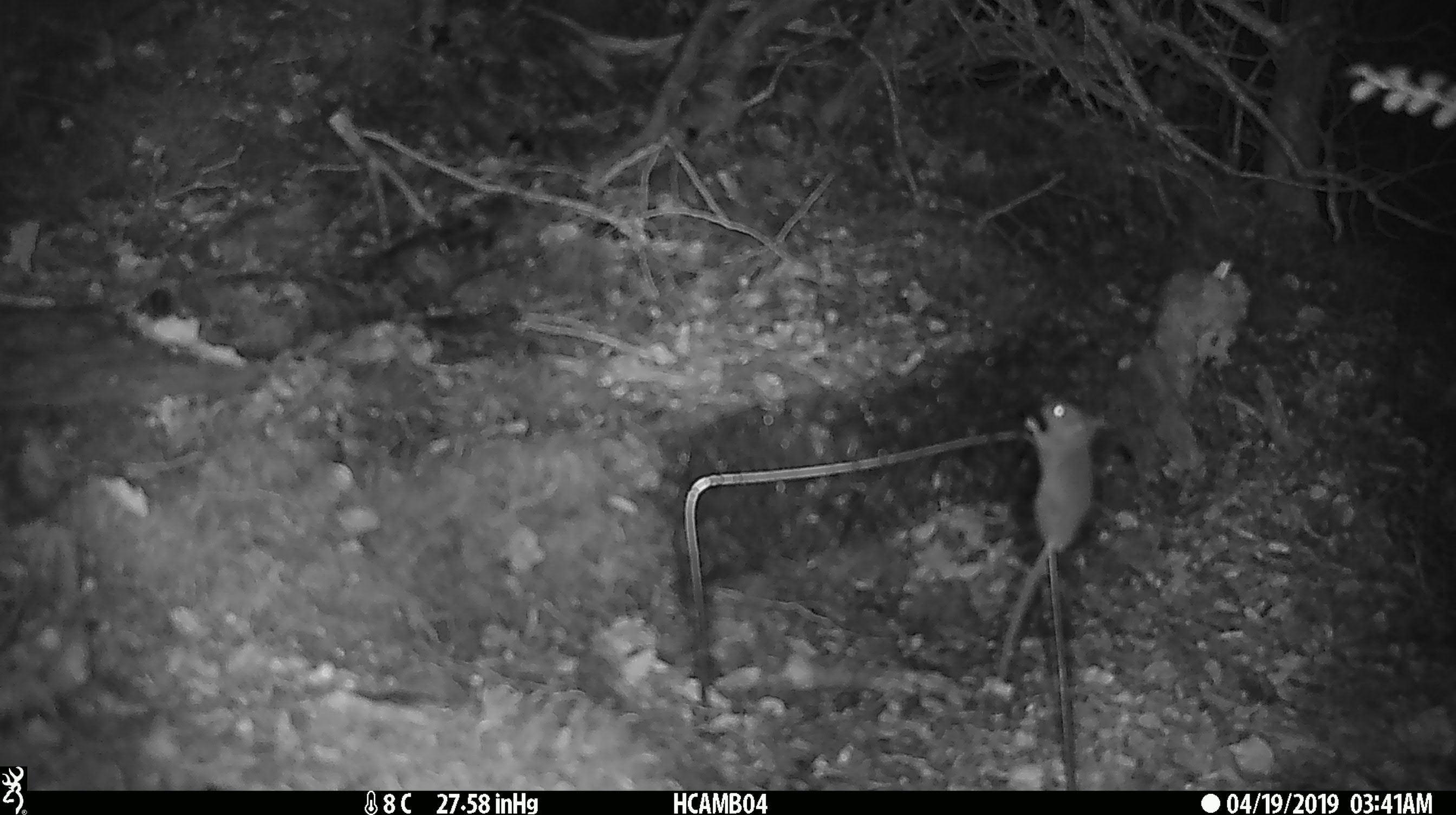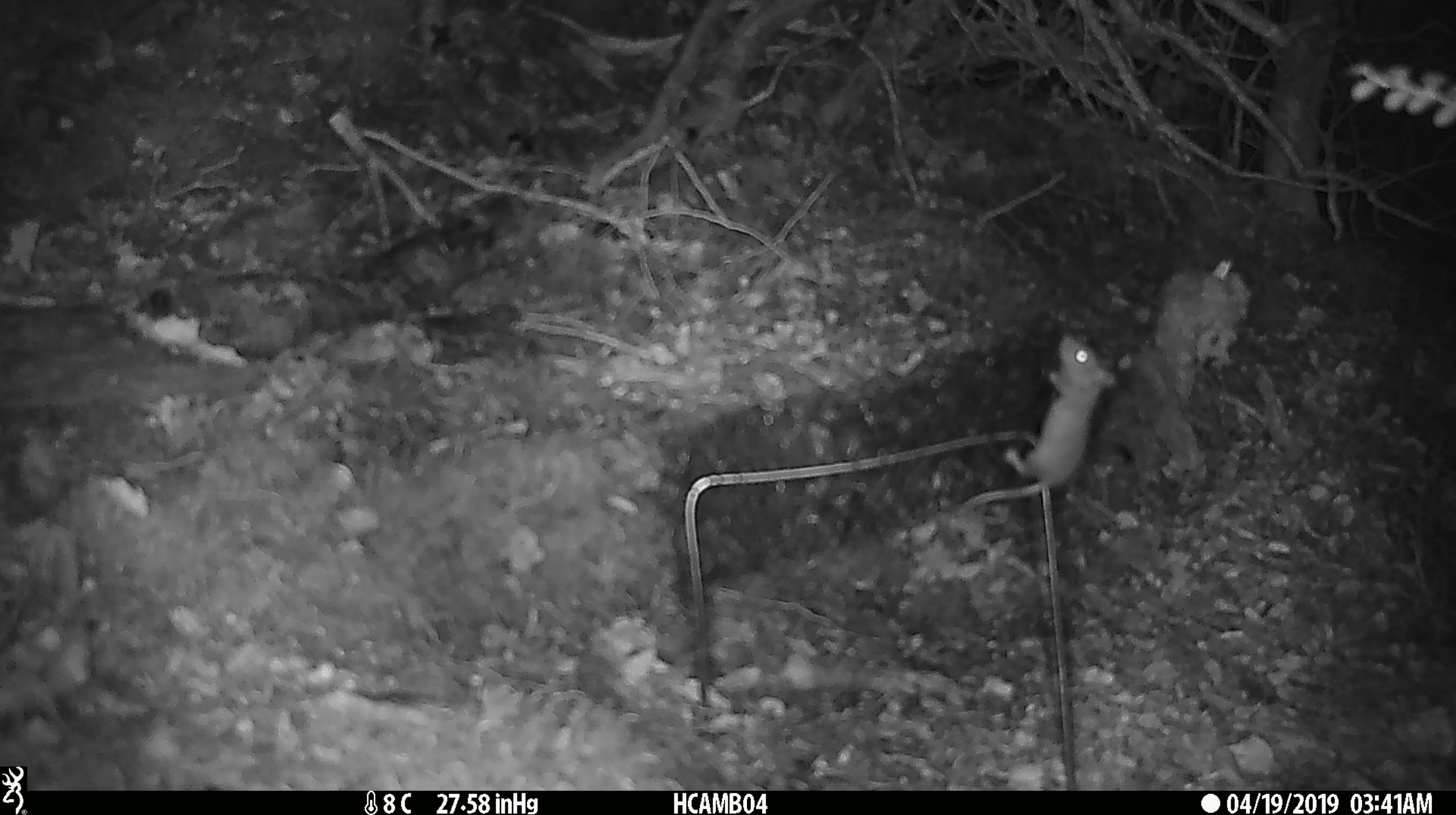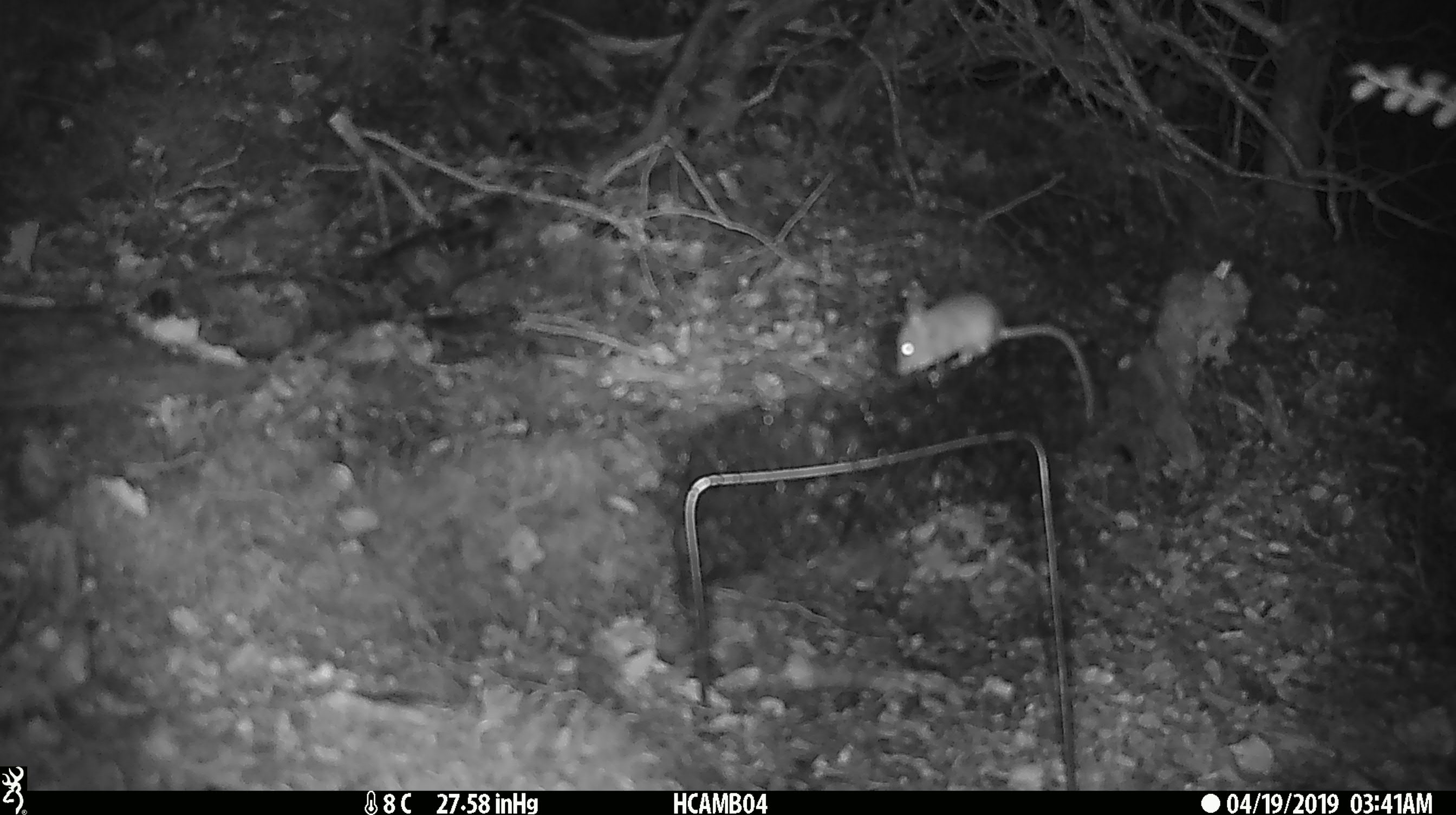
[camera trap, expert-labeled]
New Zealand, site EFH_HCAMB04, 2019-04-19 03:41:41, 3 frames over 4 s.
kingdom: Animalia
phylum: Chordata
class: Mammalia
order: Rodentia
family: Muridae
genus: Mus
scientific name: Mus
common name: mouse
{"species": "mouse (Mus)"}